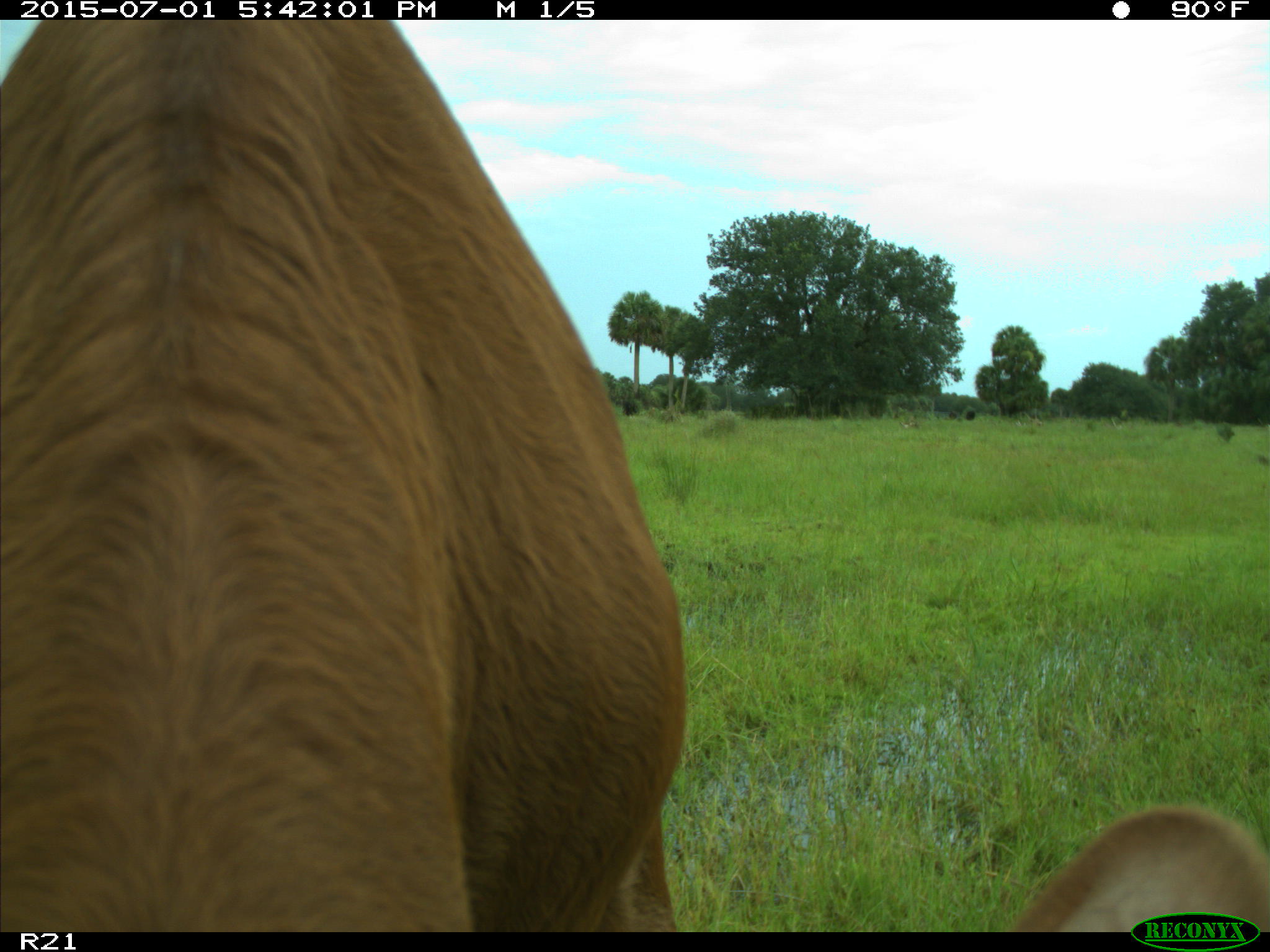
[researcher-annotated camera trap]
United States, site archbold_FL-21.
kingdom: Animalia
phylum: Chordata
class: Mammalia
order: Artiodactyla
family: Bovidae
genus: Bos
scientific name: Bos taurus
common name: domestic cow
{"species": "Bos taurus (domestic cow)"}